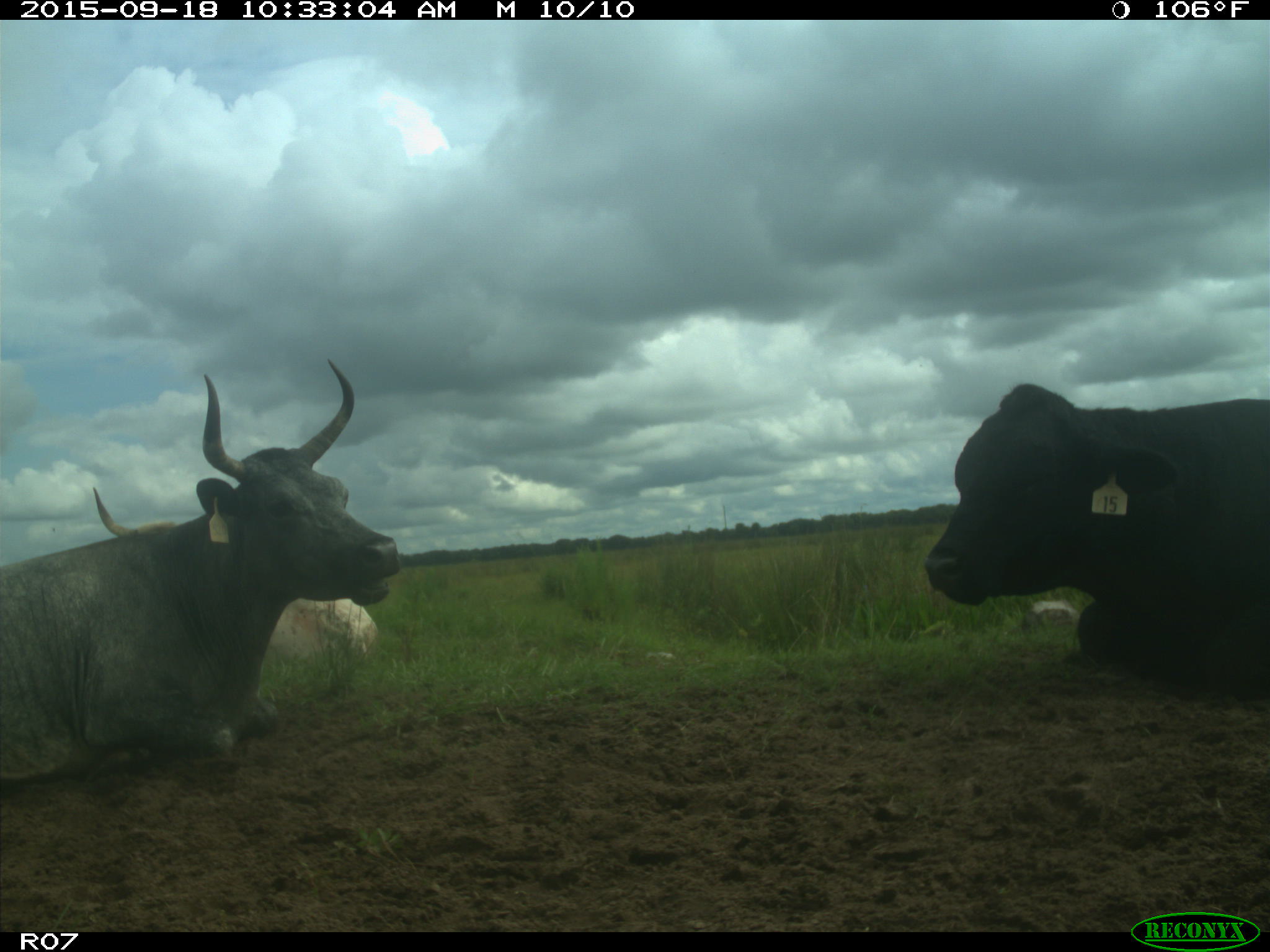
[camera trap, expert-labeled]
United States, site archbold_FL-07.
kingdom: Animalia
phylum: Chordata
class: Mammalia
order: Artiodactyla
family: Bovidae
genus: Bos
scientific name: Bos taurus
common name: domestic cow